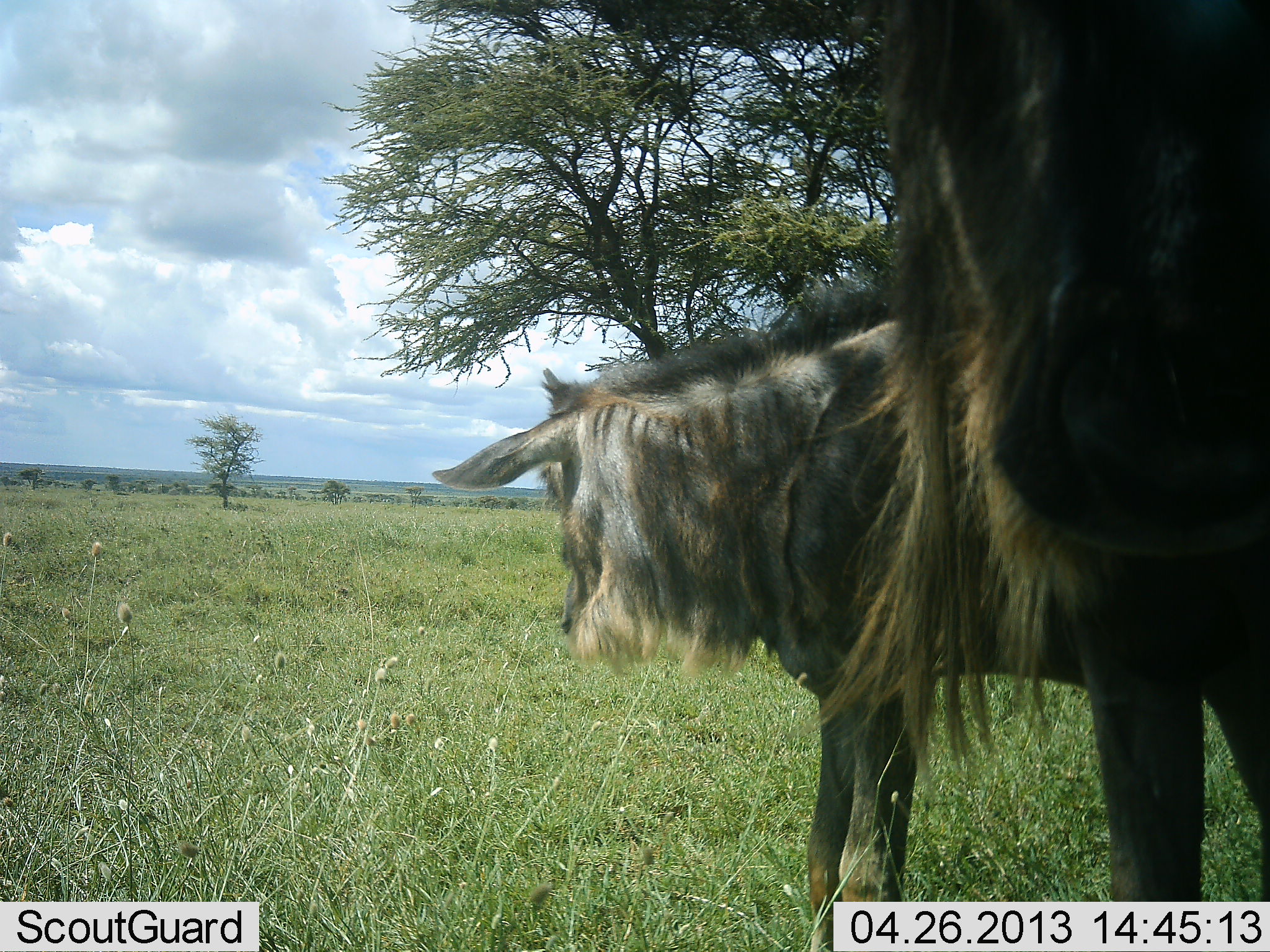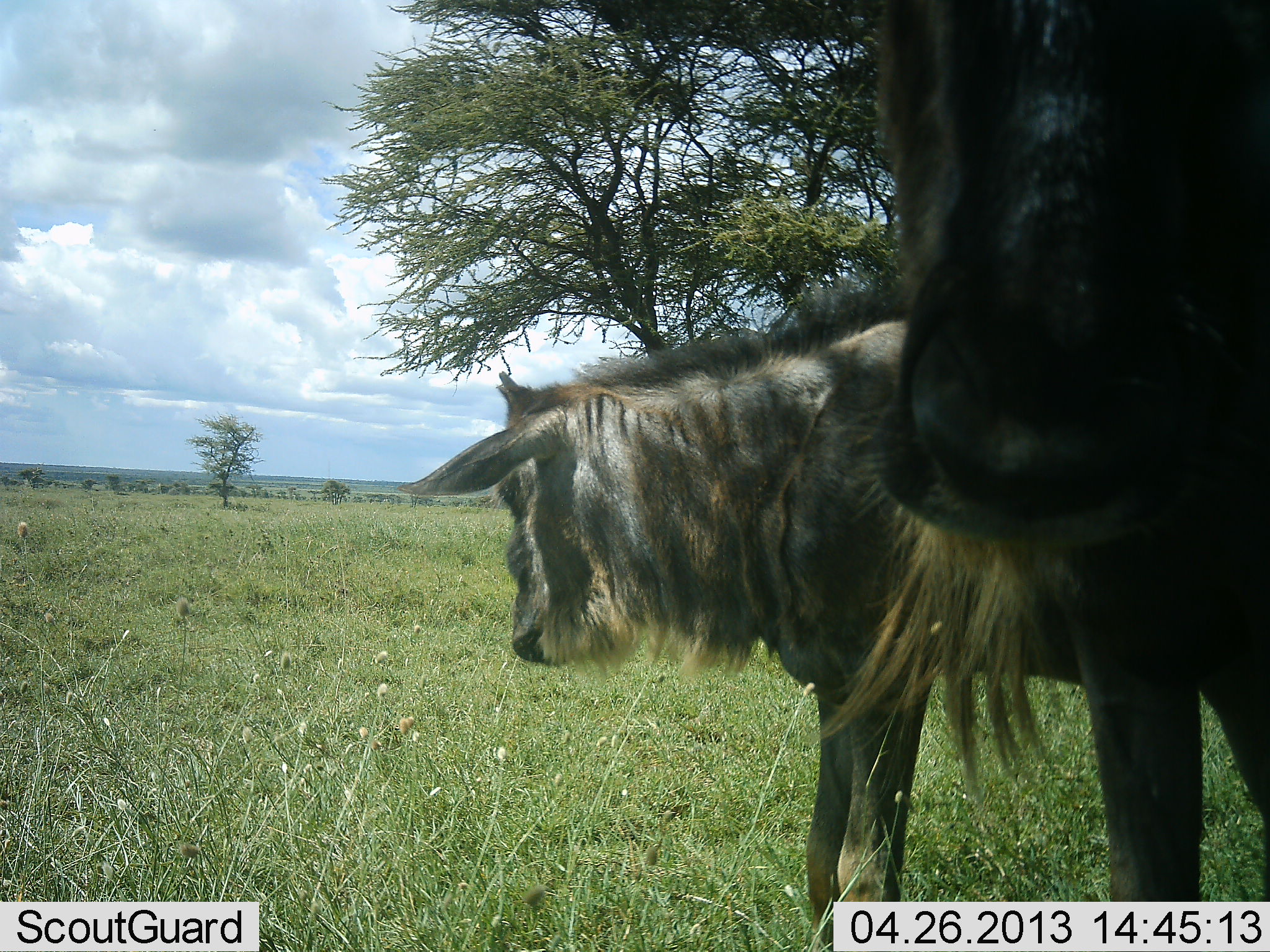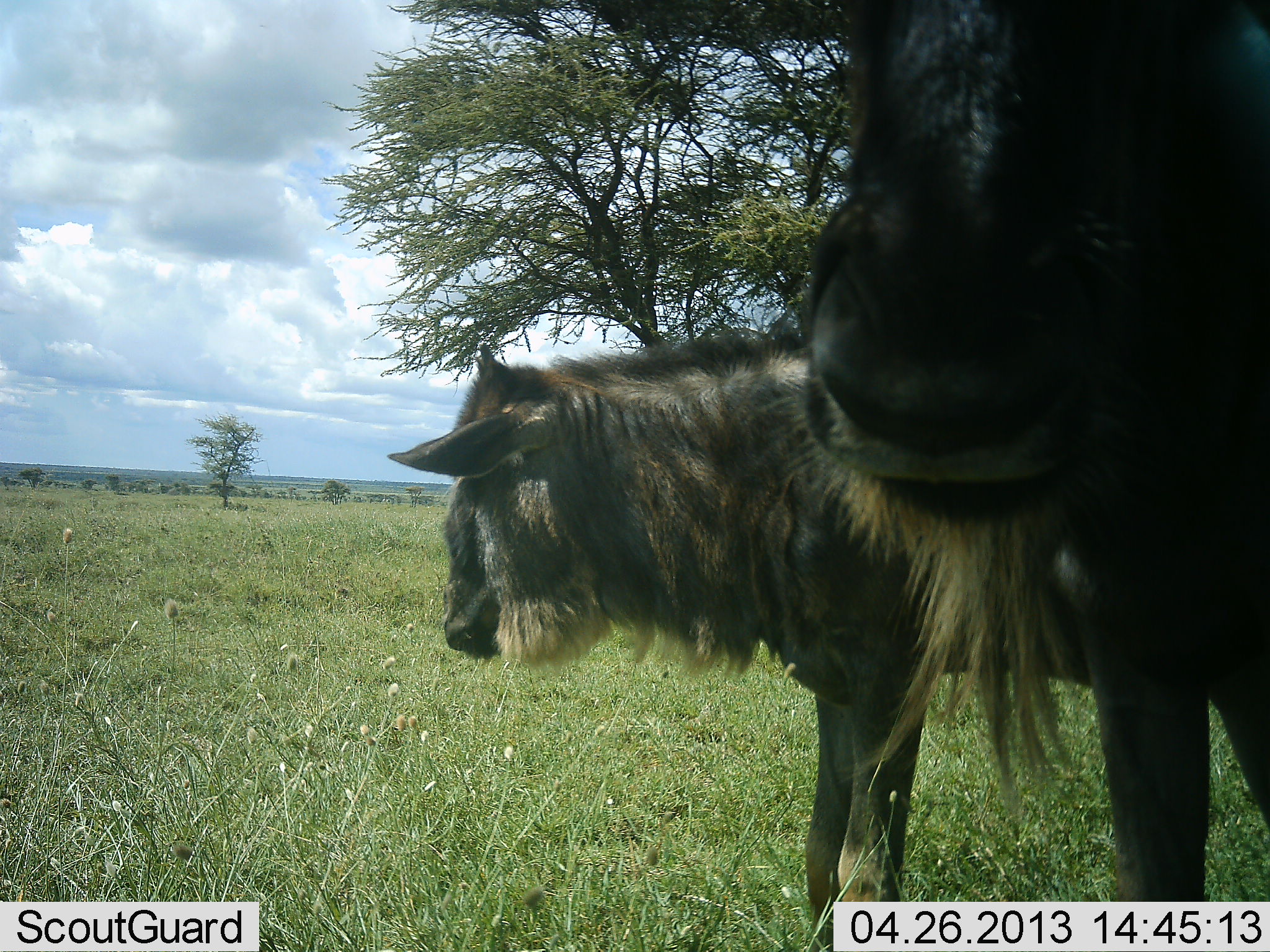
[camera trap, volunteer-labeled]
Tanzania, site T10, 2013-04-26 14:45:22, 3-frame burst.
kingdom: Animalia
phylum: Chordata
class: Mammalia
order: Artiodactyla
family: Bovidae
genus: Connochaetes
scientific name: Connochaetes taurinus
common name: blue wildebeest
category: wildebeest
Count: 2.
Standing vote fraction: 88%.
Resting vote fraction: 9%.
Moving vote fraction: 0%.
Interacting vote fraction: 3%.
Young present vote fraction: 31%.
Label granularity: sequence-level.